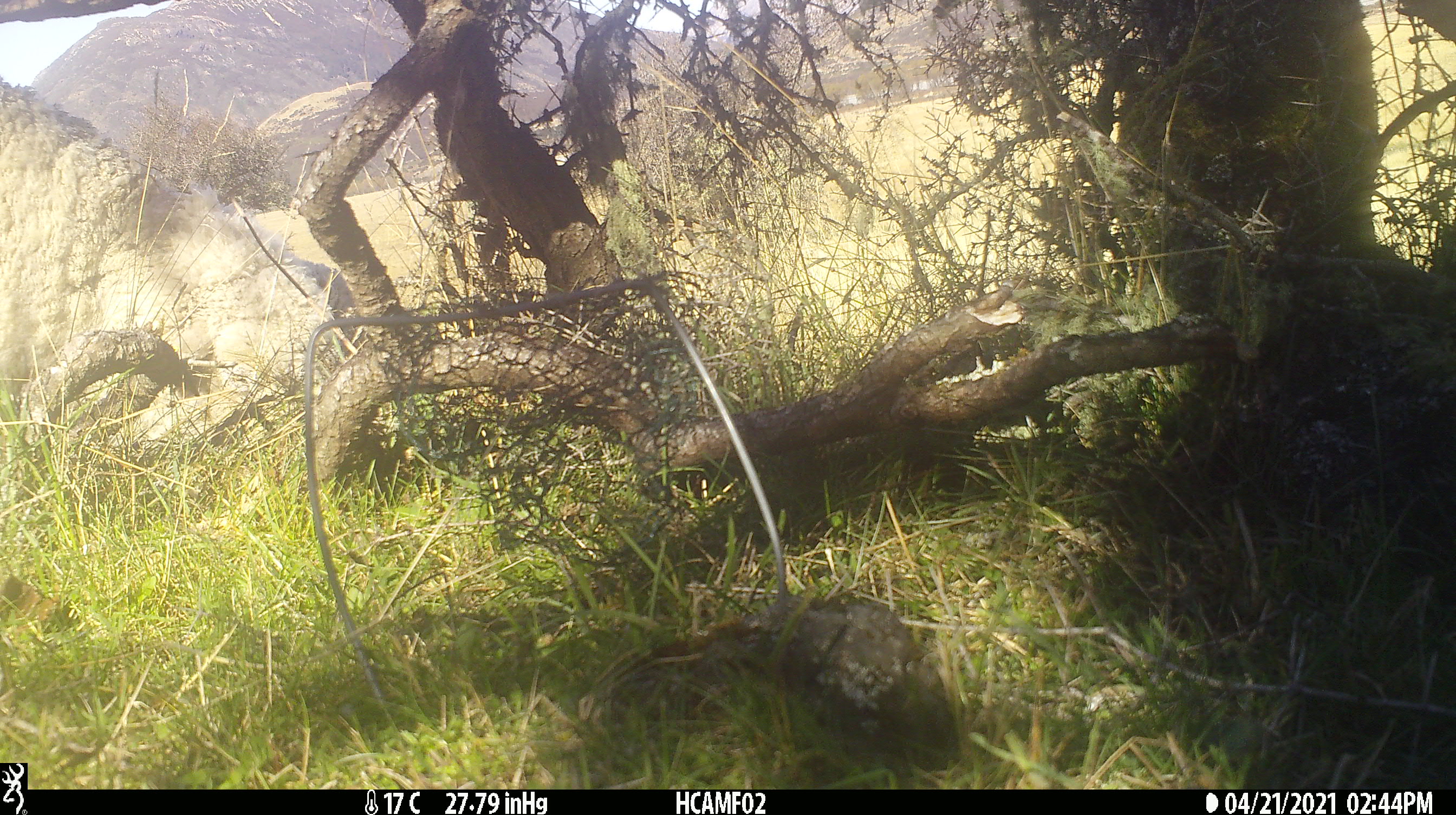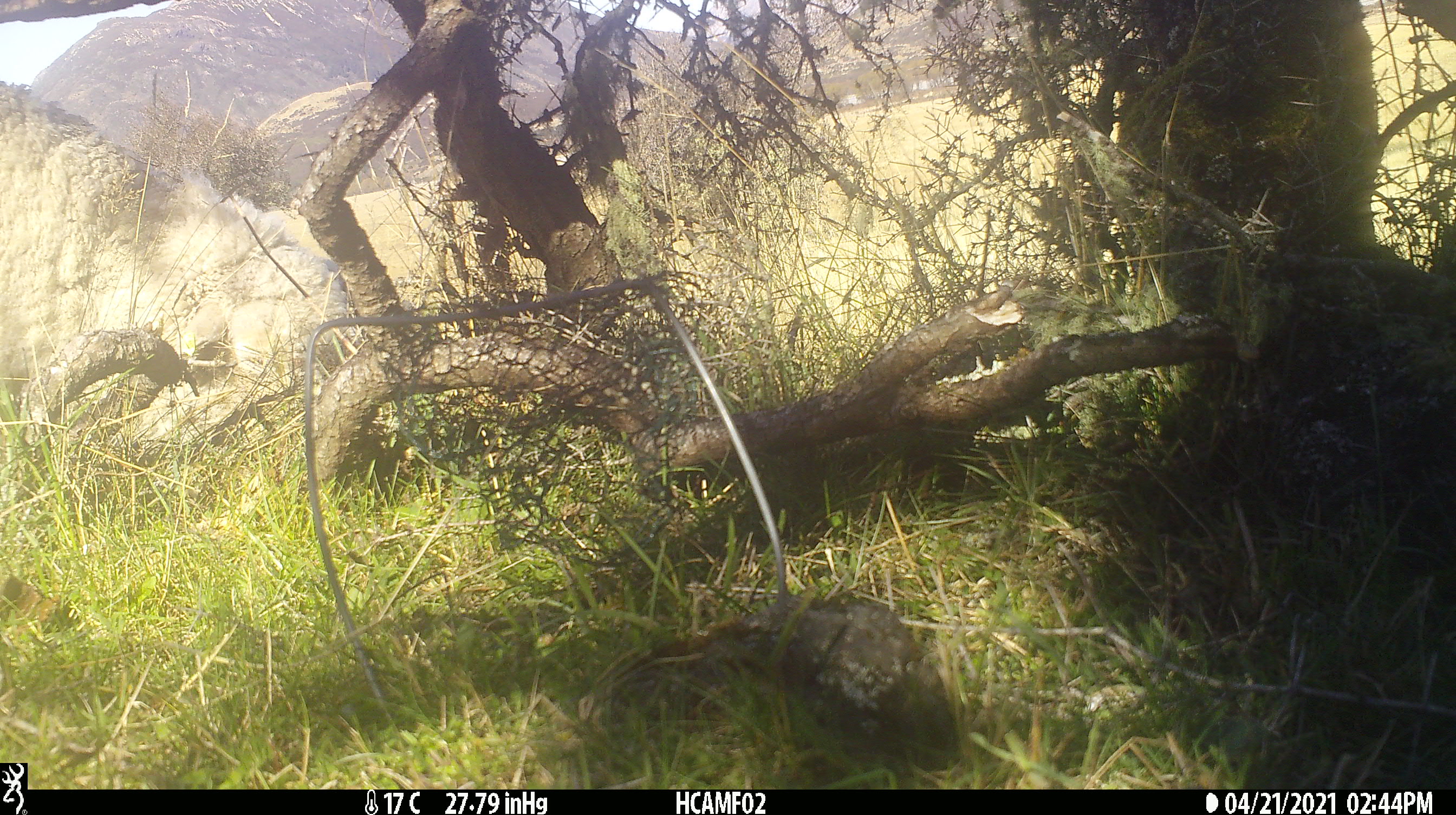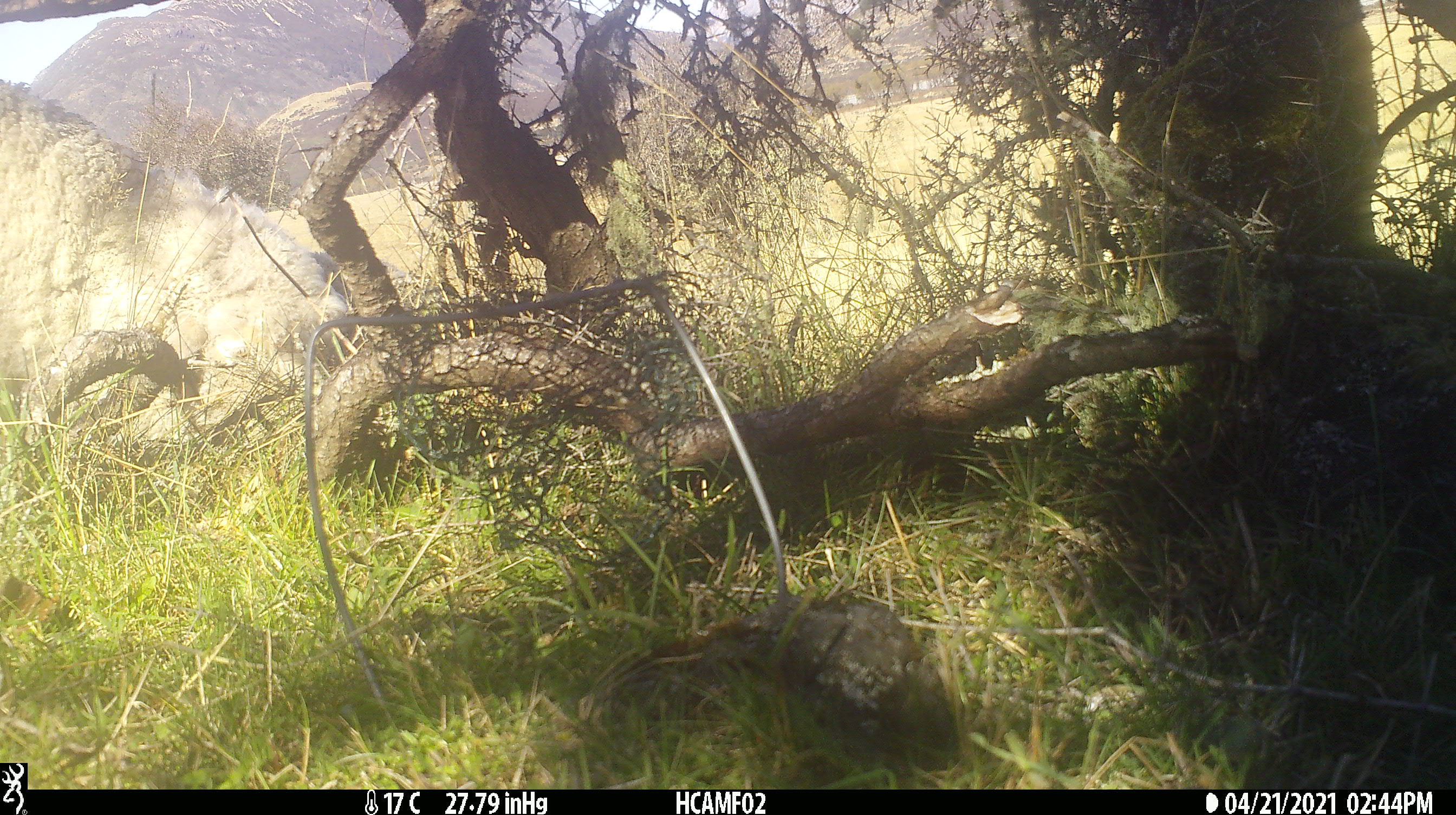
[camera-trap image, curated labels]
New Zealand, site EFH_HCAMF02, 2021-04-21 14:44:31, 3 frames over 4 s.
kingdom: Animalia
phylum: Chordata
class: Mammalia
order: Artiodactyla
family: Bovidae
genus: Ovis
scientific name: Ovis aries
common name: domestic sheep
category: sheep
Sheep (domestic sheep) (Ovis aries).